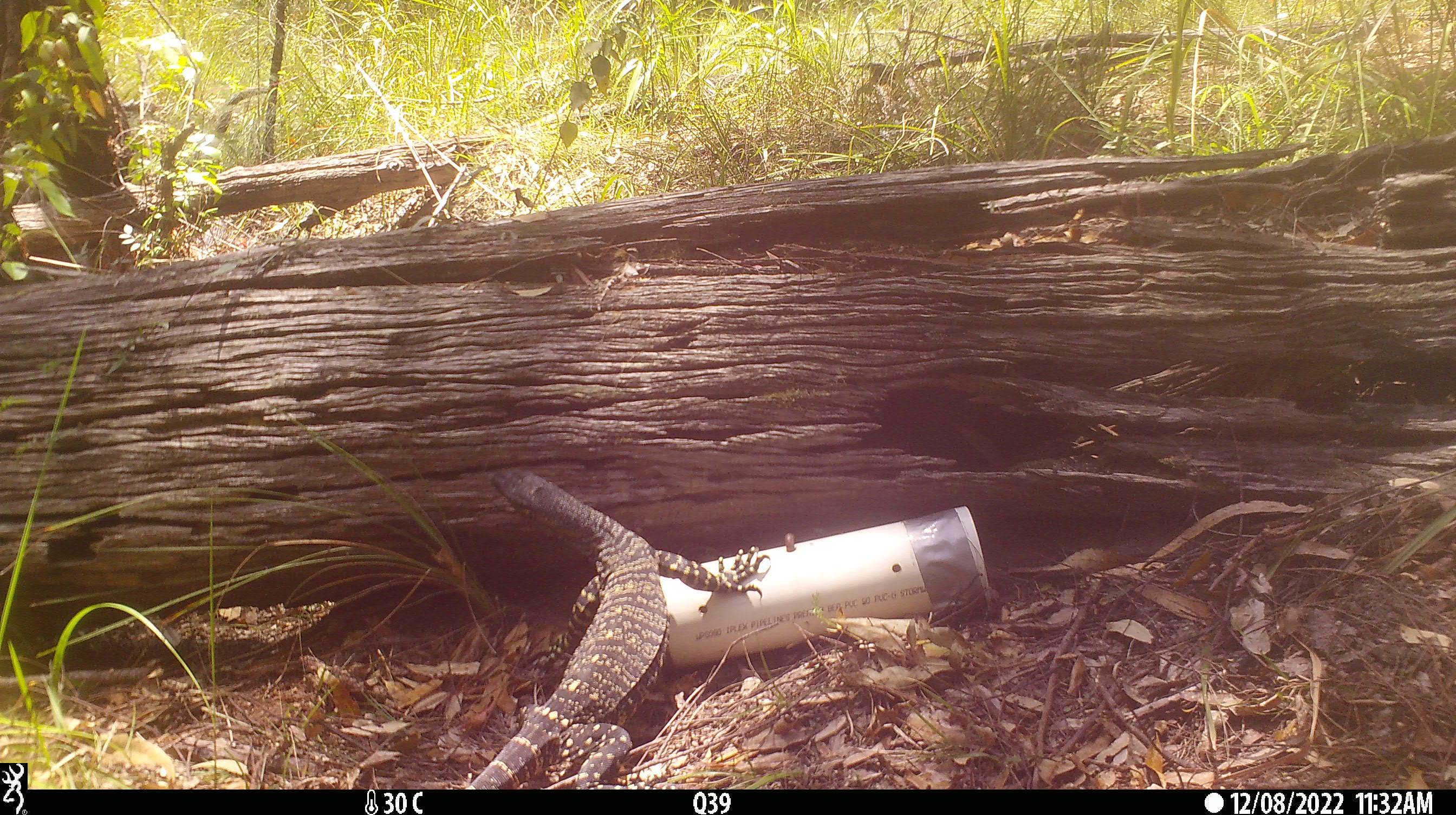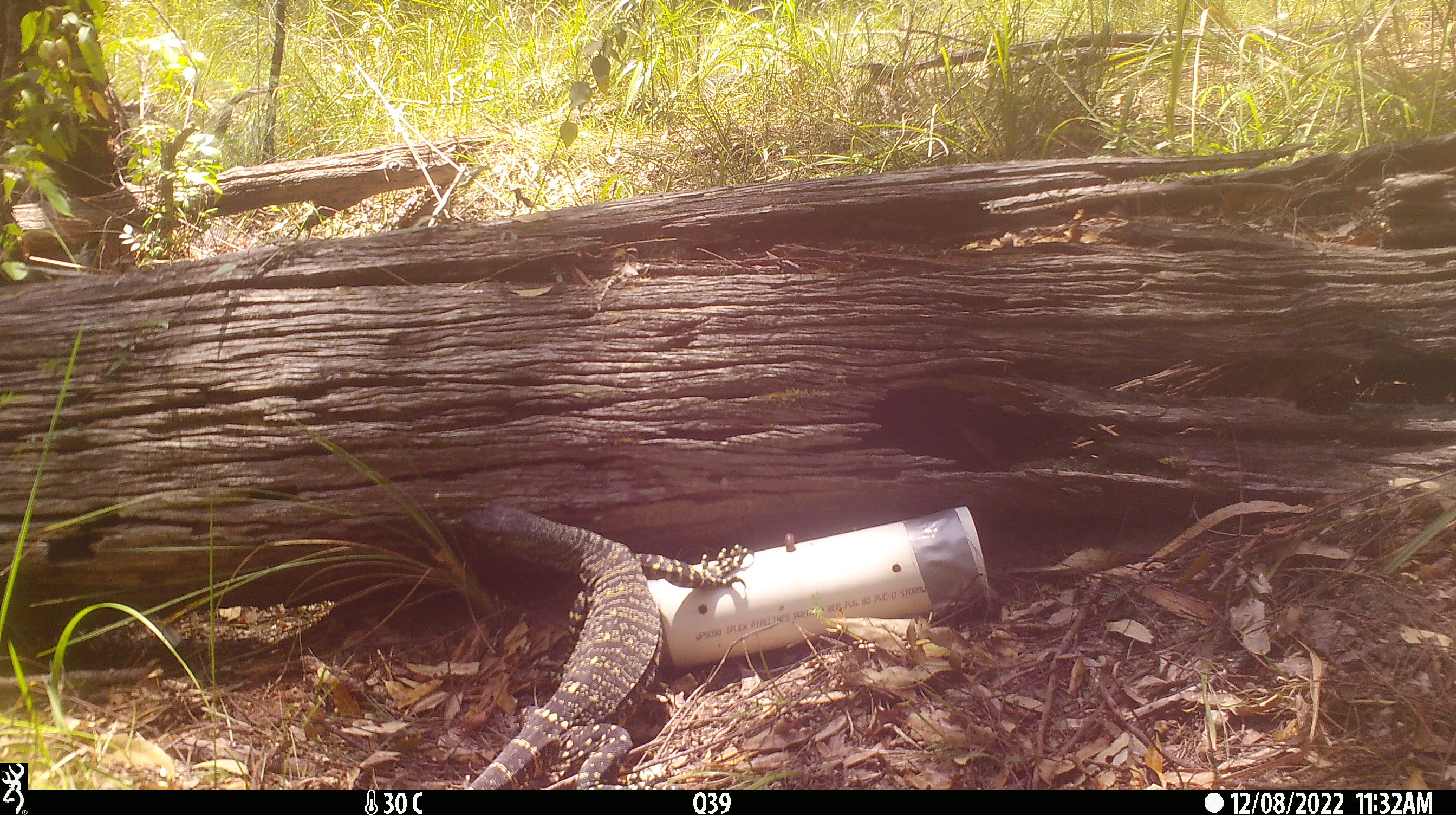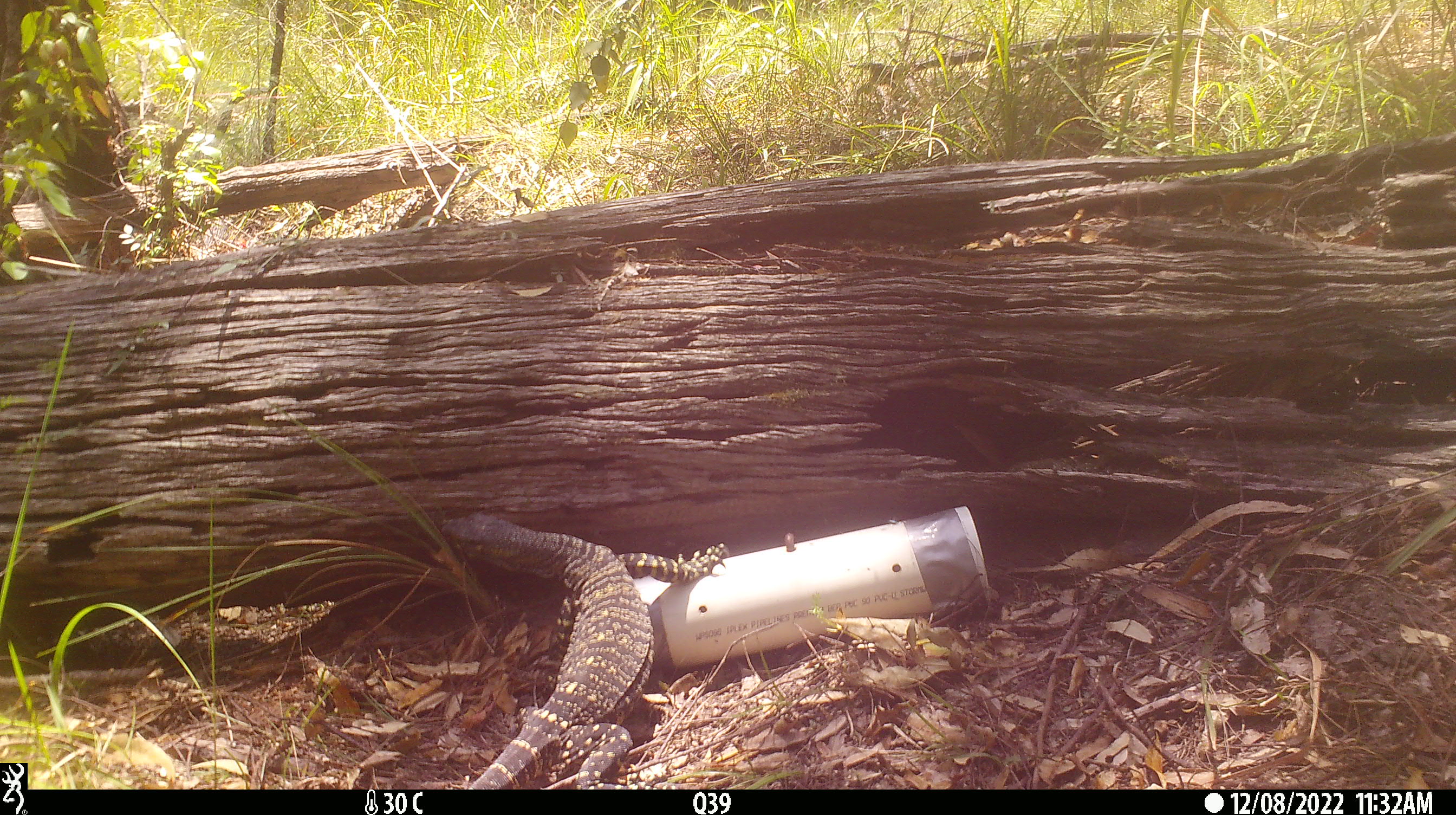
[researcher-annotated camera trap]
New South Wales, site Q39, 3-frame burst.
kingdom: Animalia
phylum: Chordata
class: Reptilia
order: Squamata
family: Varanidae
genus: Varanus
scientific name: Varanus varius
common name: lace monitor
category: goanna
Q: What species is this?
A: Goanna (lace monitor) (Varanus varius).